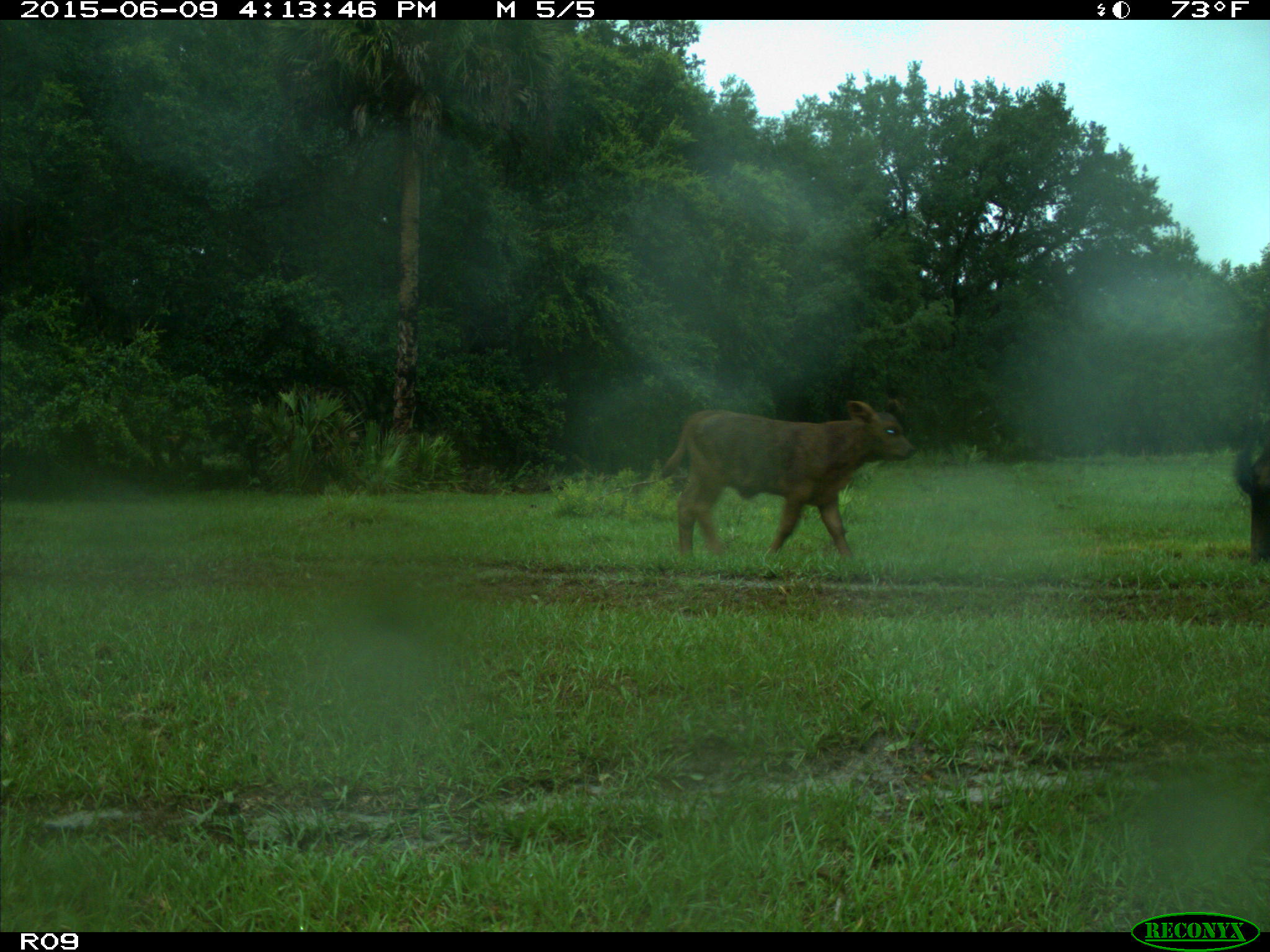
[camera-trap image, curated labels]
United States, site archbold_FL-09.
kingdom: Animalia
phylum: Chordata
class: Mammalia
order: Artiodactyla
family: Bovidae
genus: Bos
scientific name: Bos taurus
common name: domestic cow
Bos taurus (domestic cow).